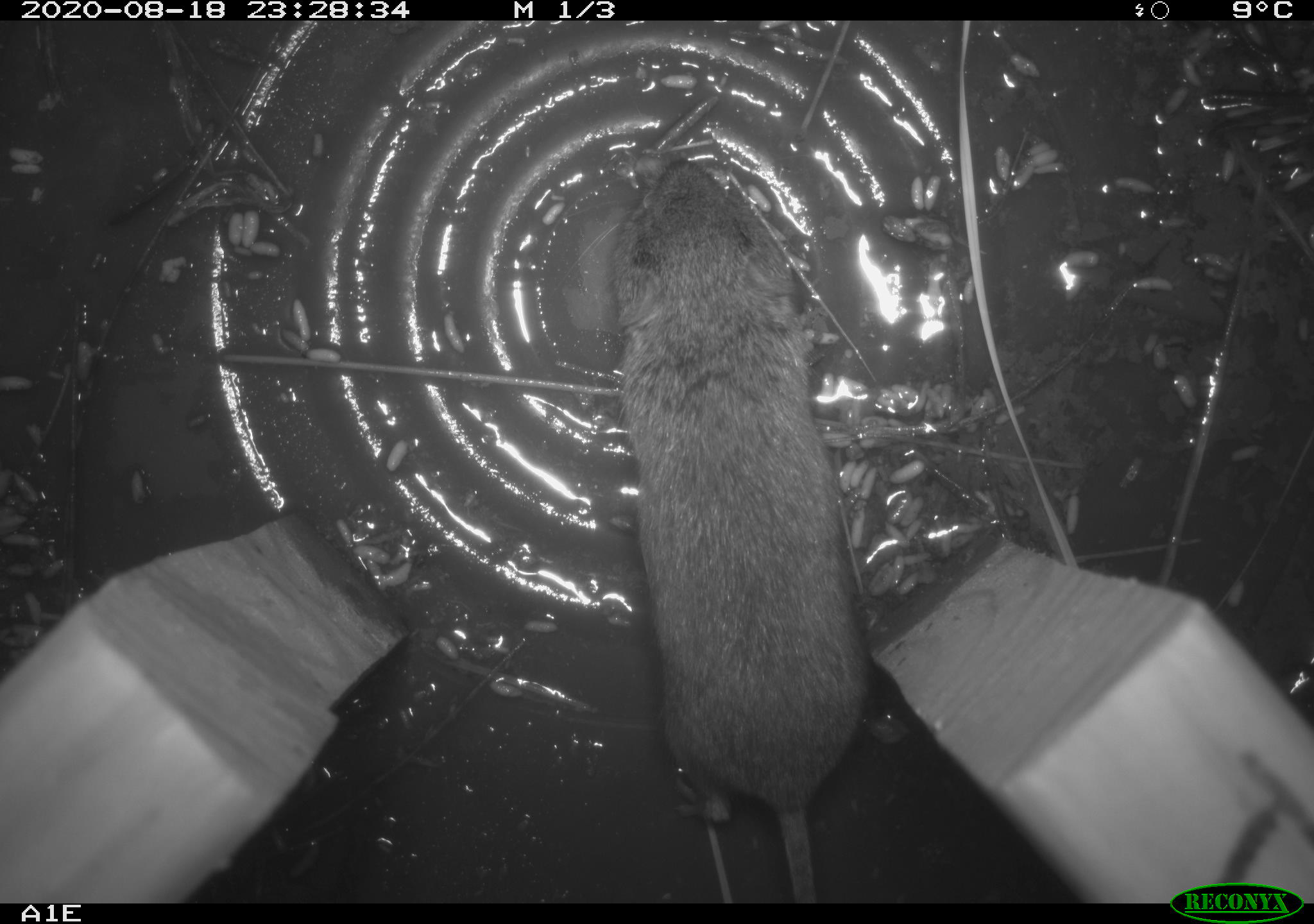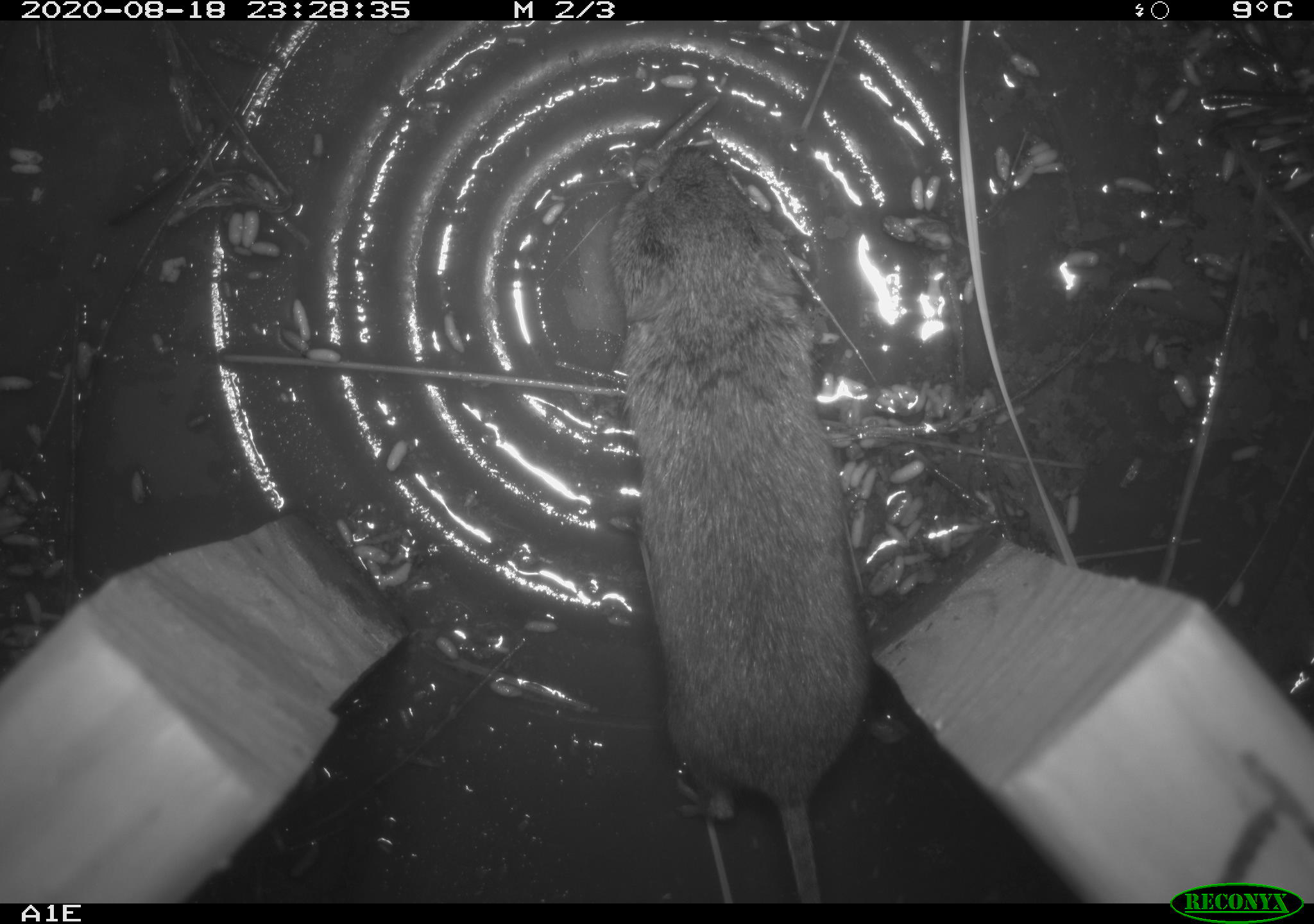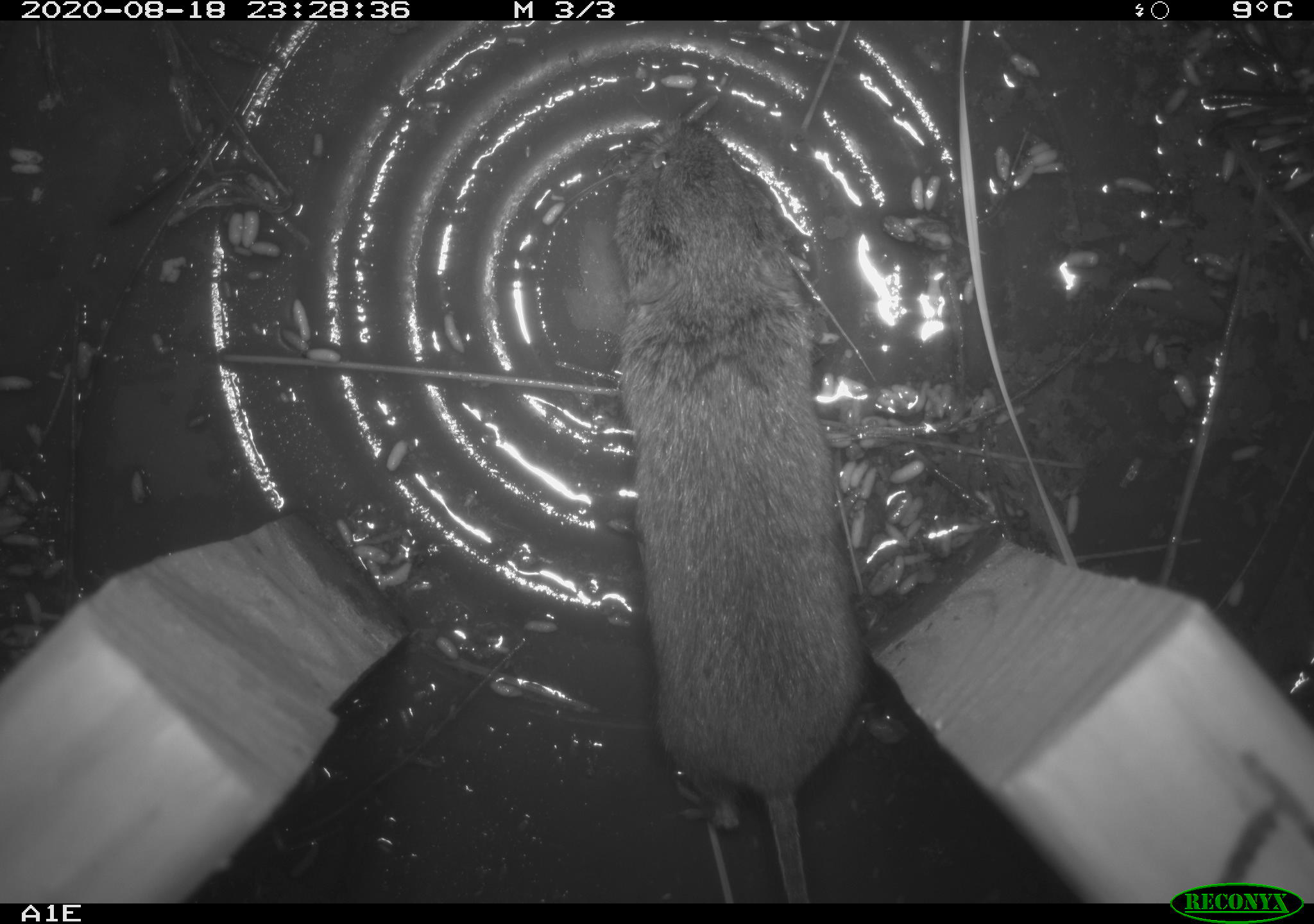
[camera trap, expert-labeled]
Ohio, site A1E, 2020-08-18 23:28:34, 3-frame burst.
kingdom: Animalia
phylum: Chordata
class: Mammalia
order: Rodentia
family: Cricetidae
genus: Microtus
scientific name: Microtus pennsylvanicus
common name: meadow vole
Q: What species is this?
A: Meadow vole (Microtus pennsylvanicus).